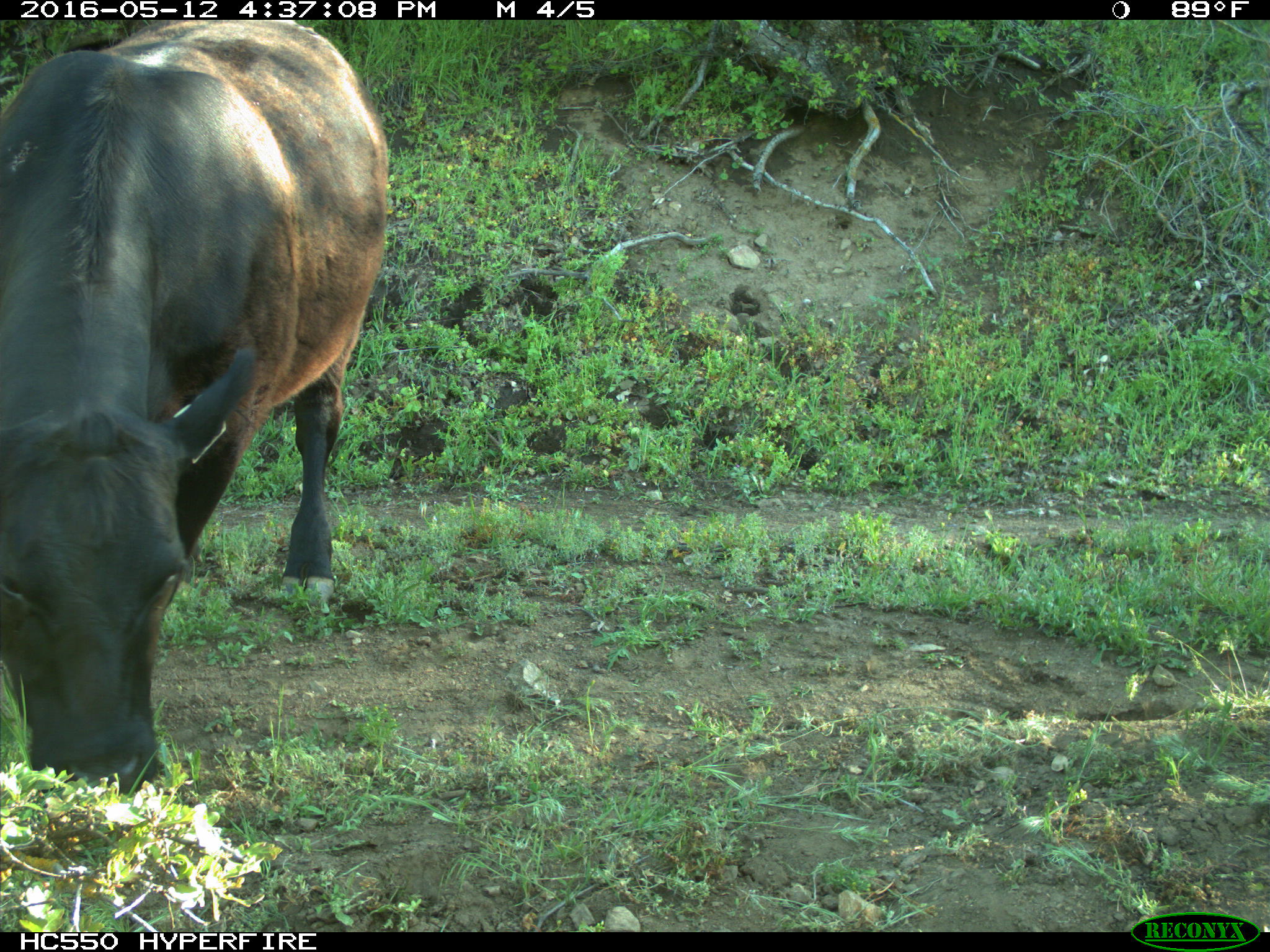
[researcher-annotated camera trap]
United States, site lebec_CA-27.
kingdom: Animalia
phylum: Chordata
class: Mammalia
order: Artiodactyla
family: Bovidae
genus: Bos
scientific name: Bos taurus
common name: domestic cow